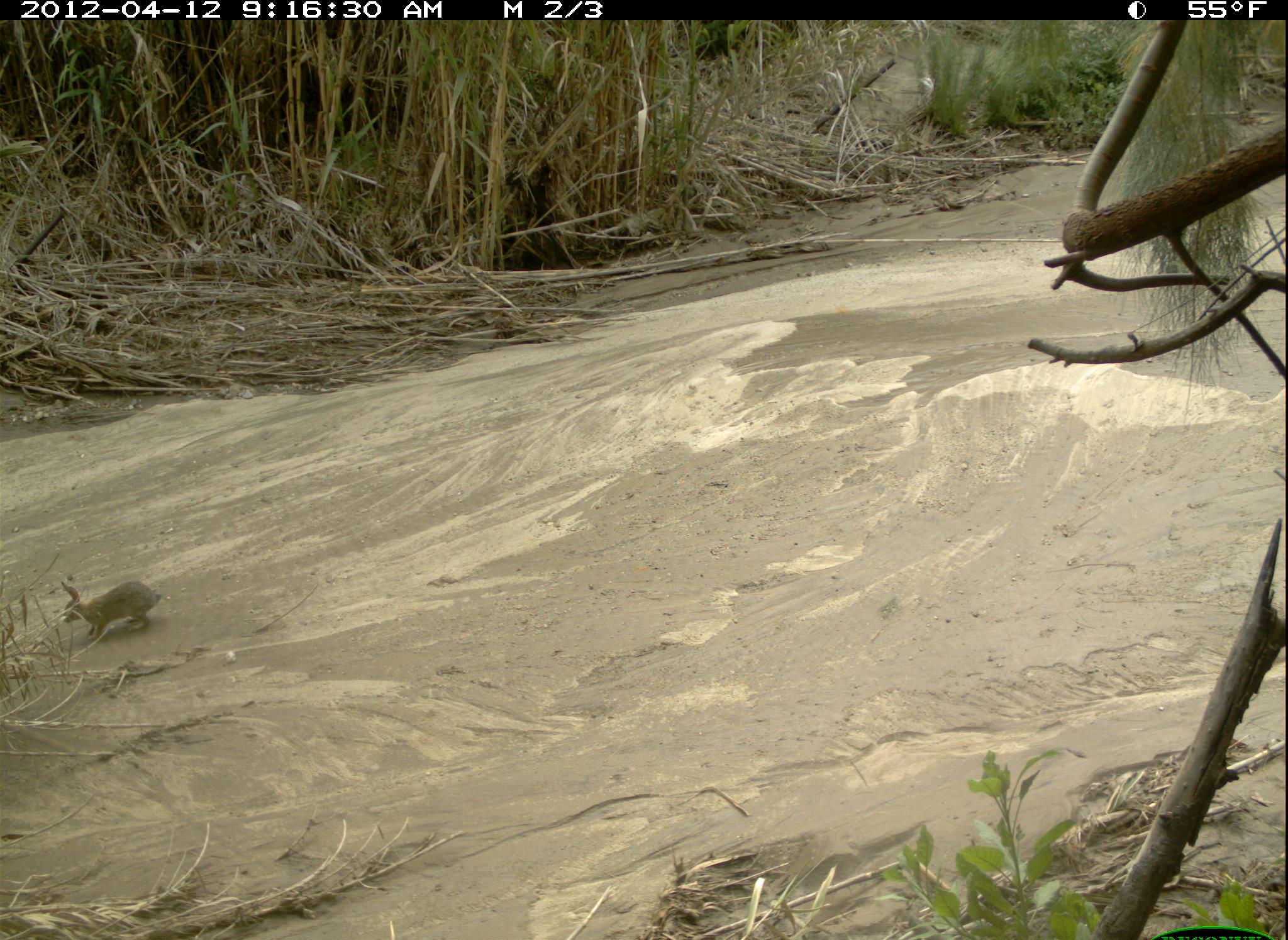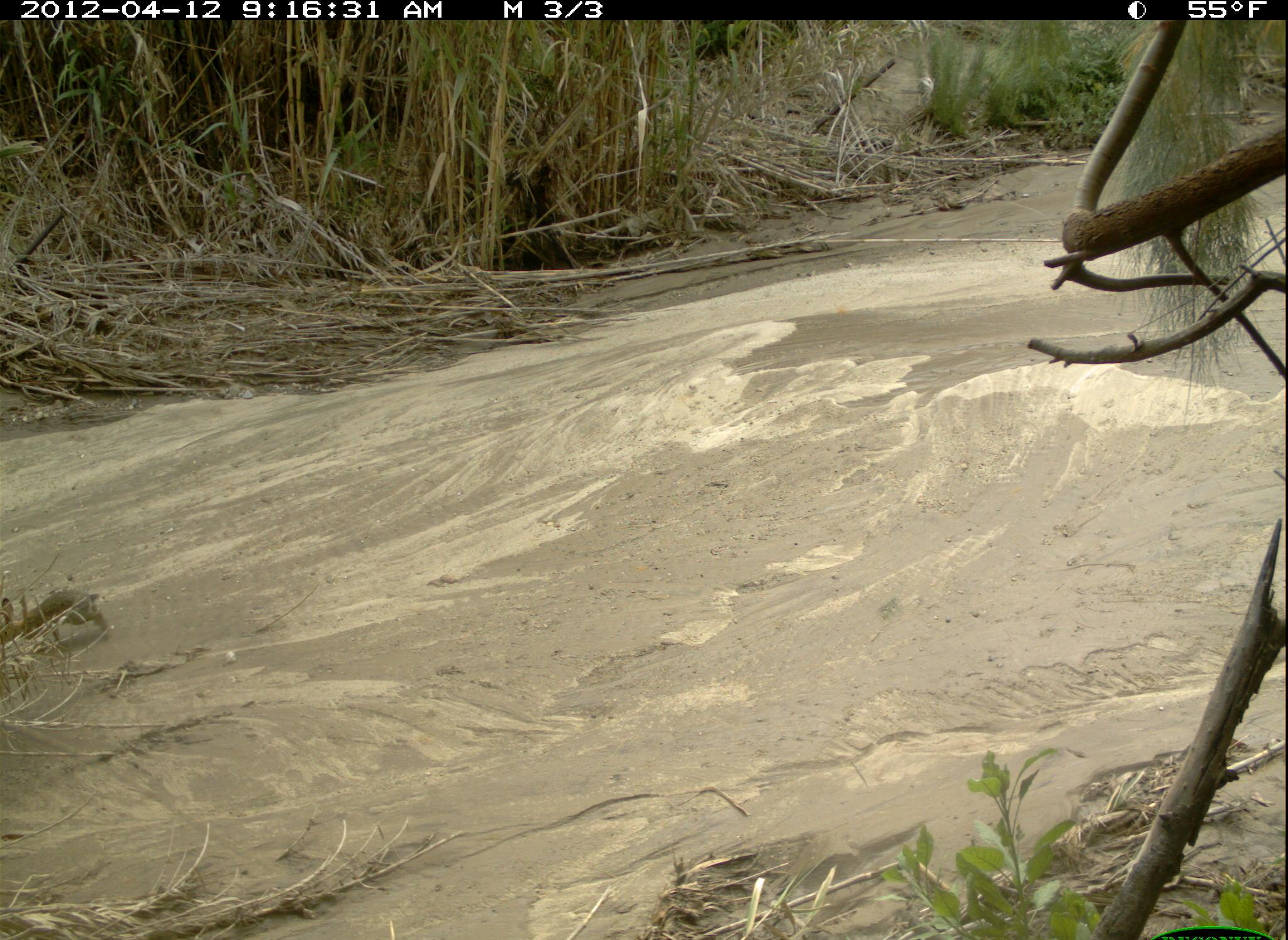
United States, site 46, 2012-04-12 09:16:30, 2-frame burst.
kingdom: Animalia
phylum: Chordata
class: Mammalia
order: Lagomorpha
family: Leporidae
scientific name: Leporidae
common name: rabbits and hares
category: rabbit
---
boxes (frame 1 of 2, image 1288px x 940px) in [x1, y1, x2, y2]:
rabbit: [53, 569, 171, 649]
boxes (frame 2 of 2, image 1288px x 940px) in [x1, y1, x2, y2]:
rabbit: [0, 582, 115, 655]